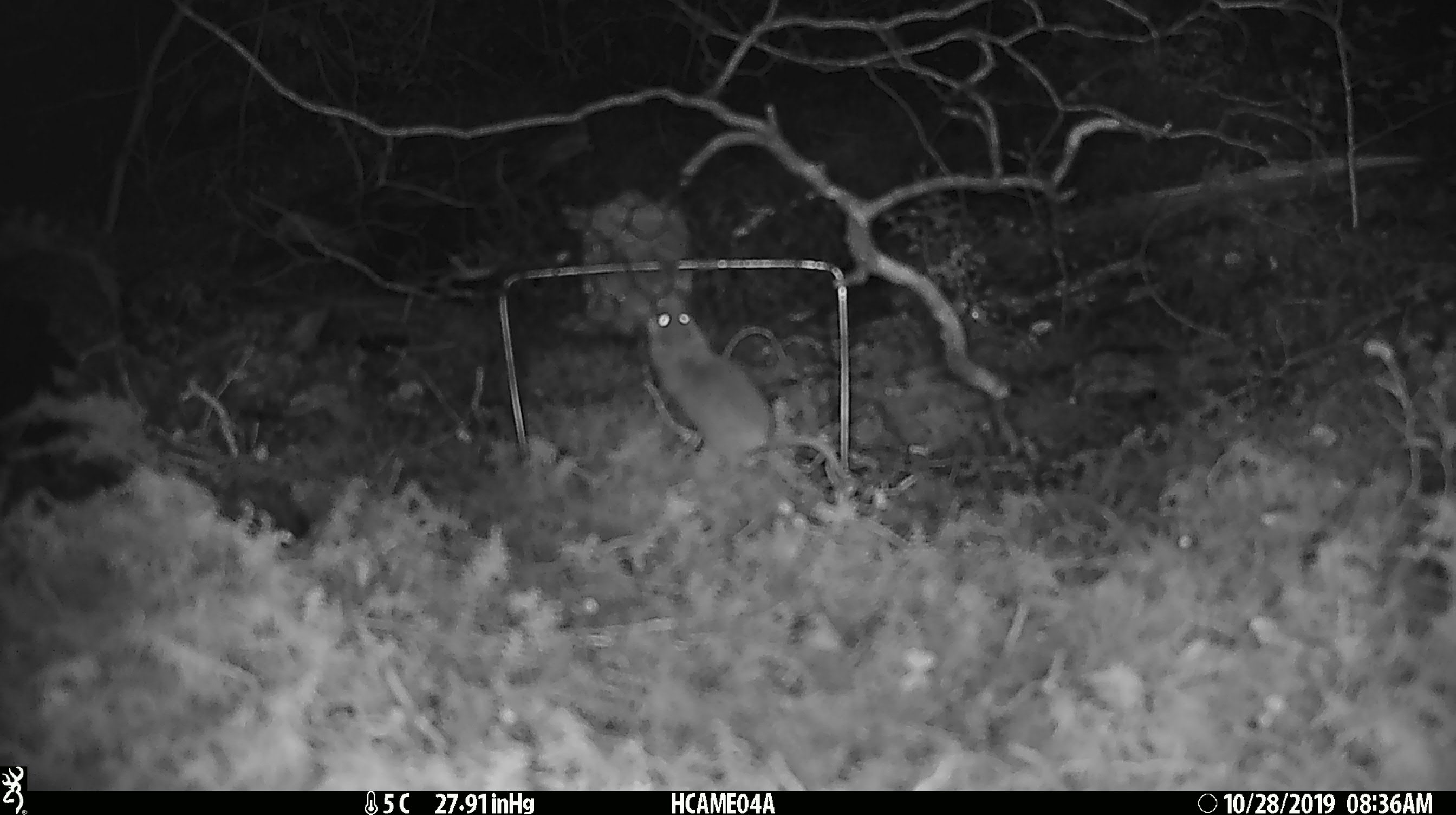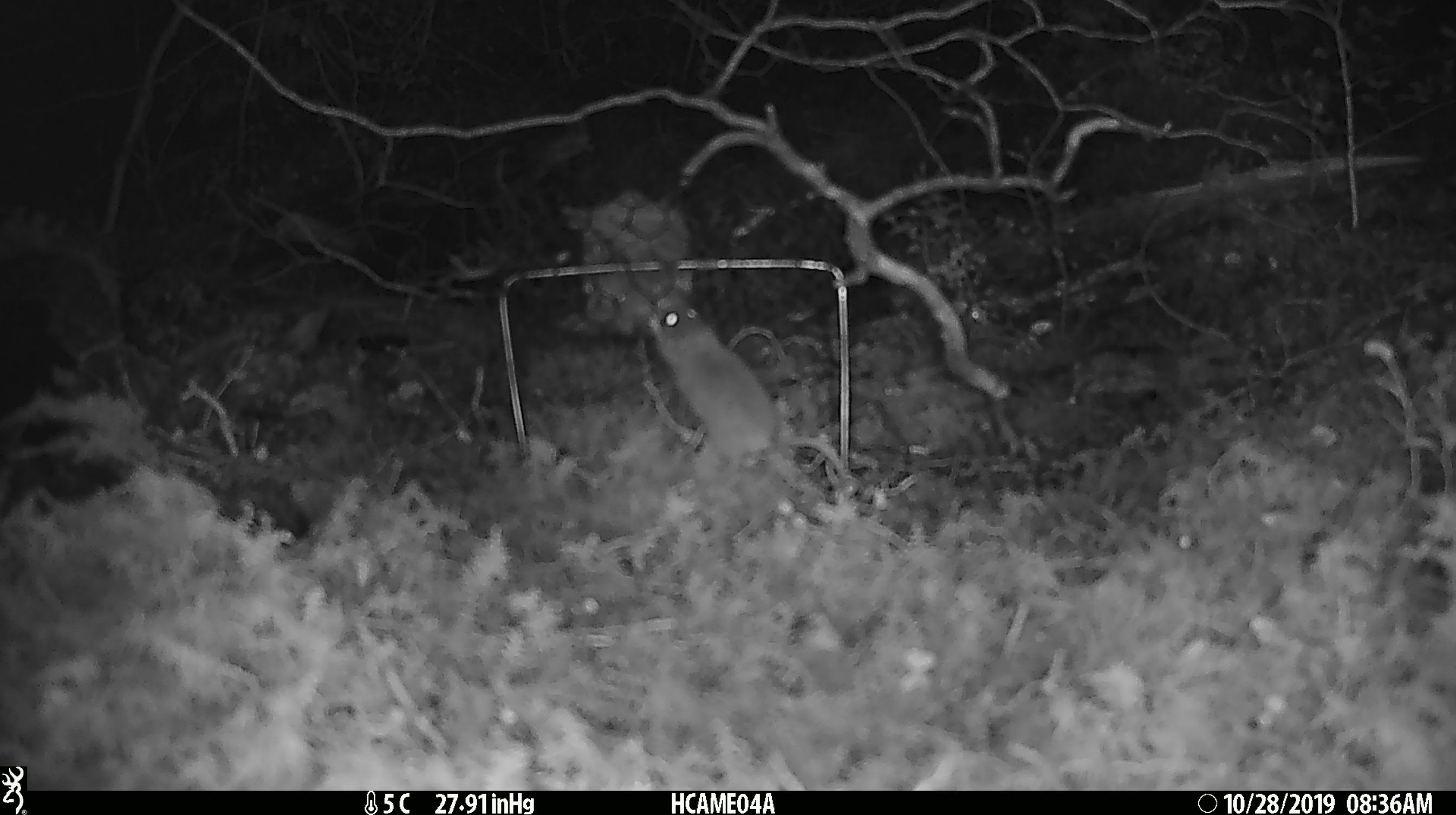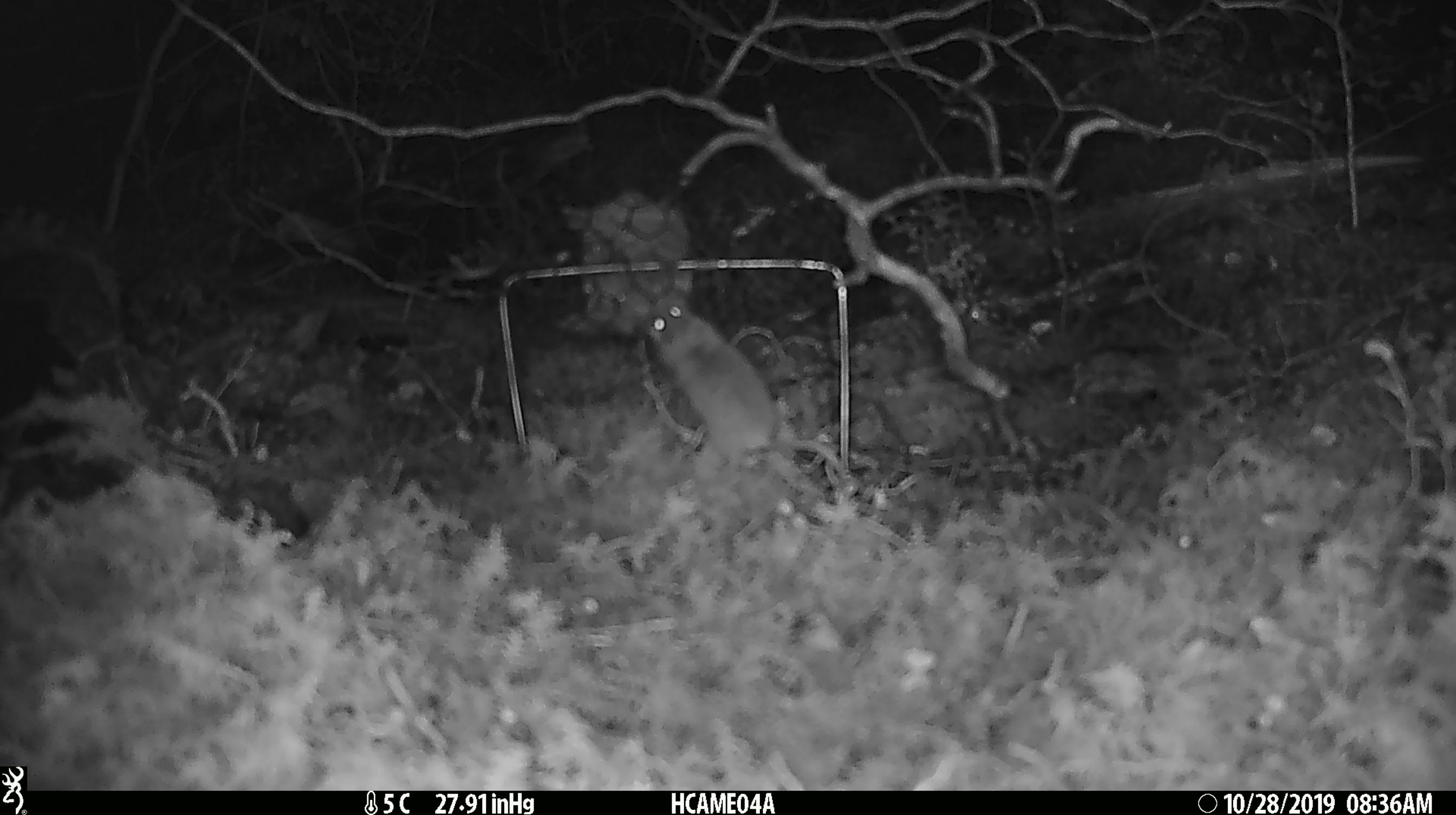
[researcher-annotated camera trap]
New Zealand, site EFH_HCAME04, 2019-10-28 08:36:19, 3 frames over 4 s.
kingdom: Animalia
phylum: Chordata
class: Mammalia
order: Rodentia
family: Muridae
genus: Mus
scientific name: Mus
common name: mouse